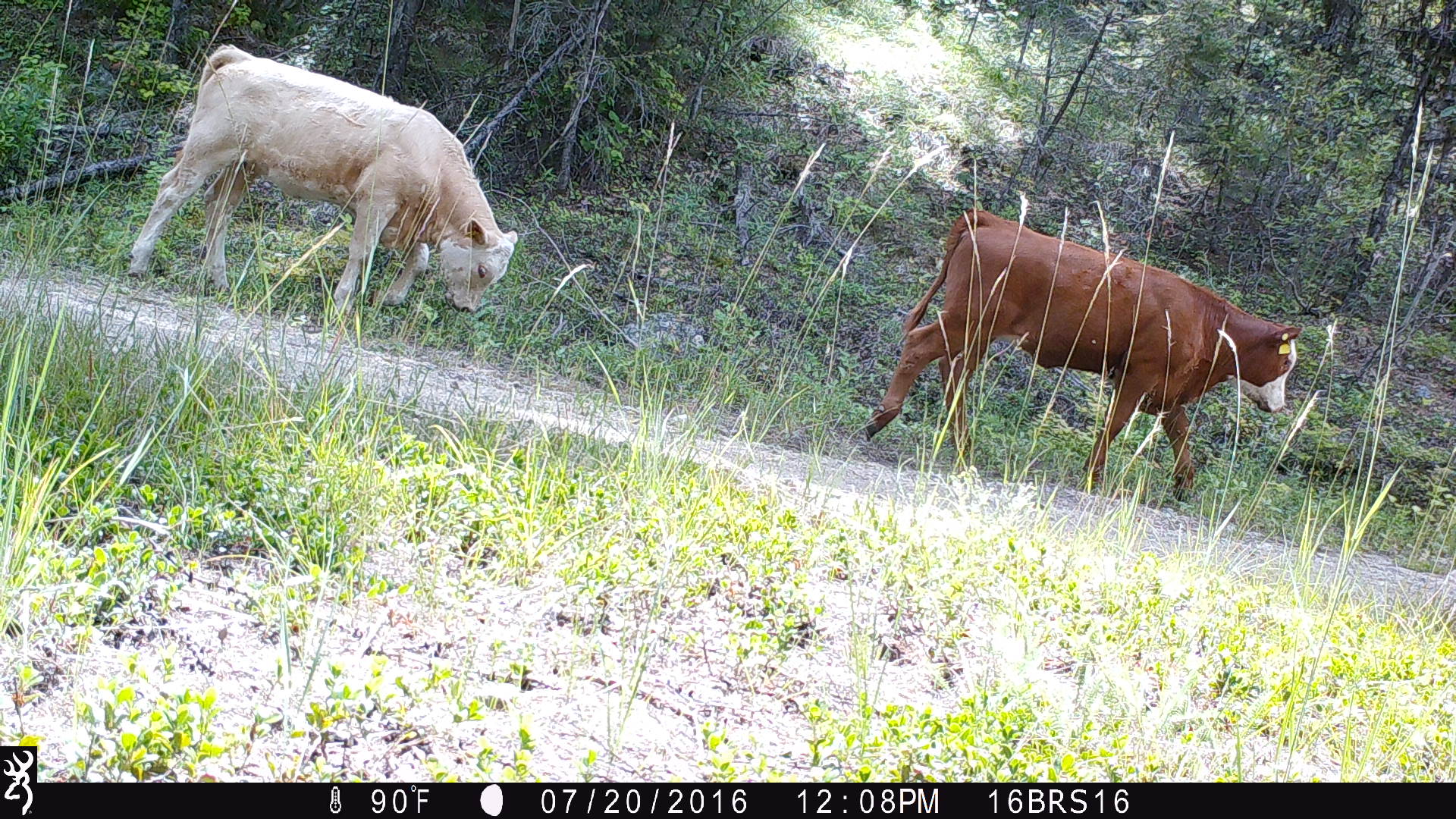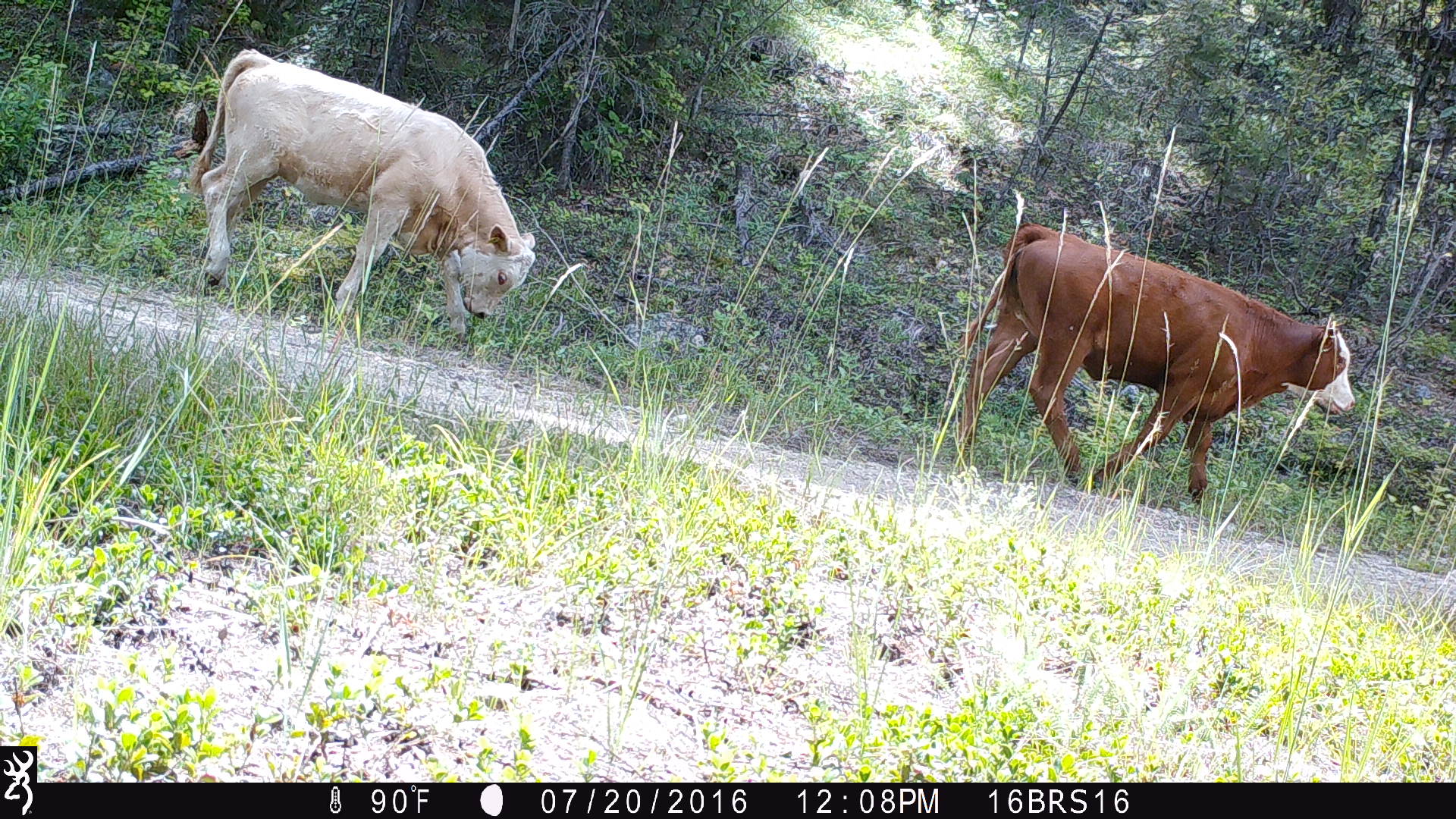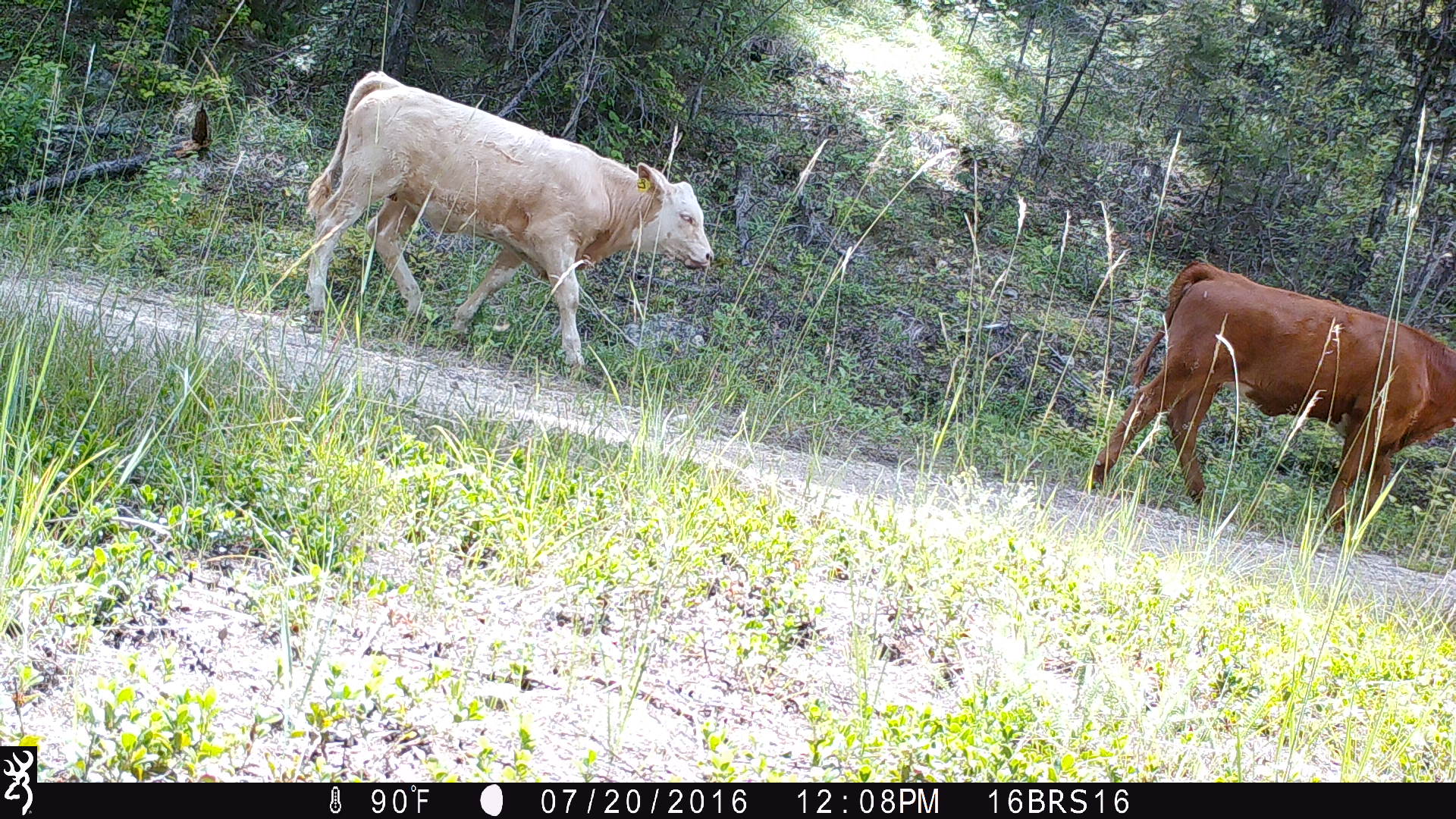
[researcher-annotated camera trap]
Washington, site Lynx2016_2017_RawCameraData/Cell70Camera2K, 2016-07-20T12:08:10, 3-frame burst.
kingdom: Animalia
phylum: Chordata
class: Mammalia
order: Artiodactyla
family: Bovidae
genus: Bos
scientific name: Bos taurus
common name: domestic cattle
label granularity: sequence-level